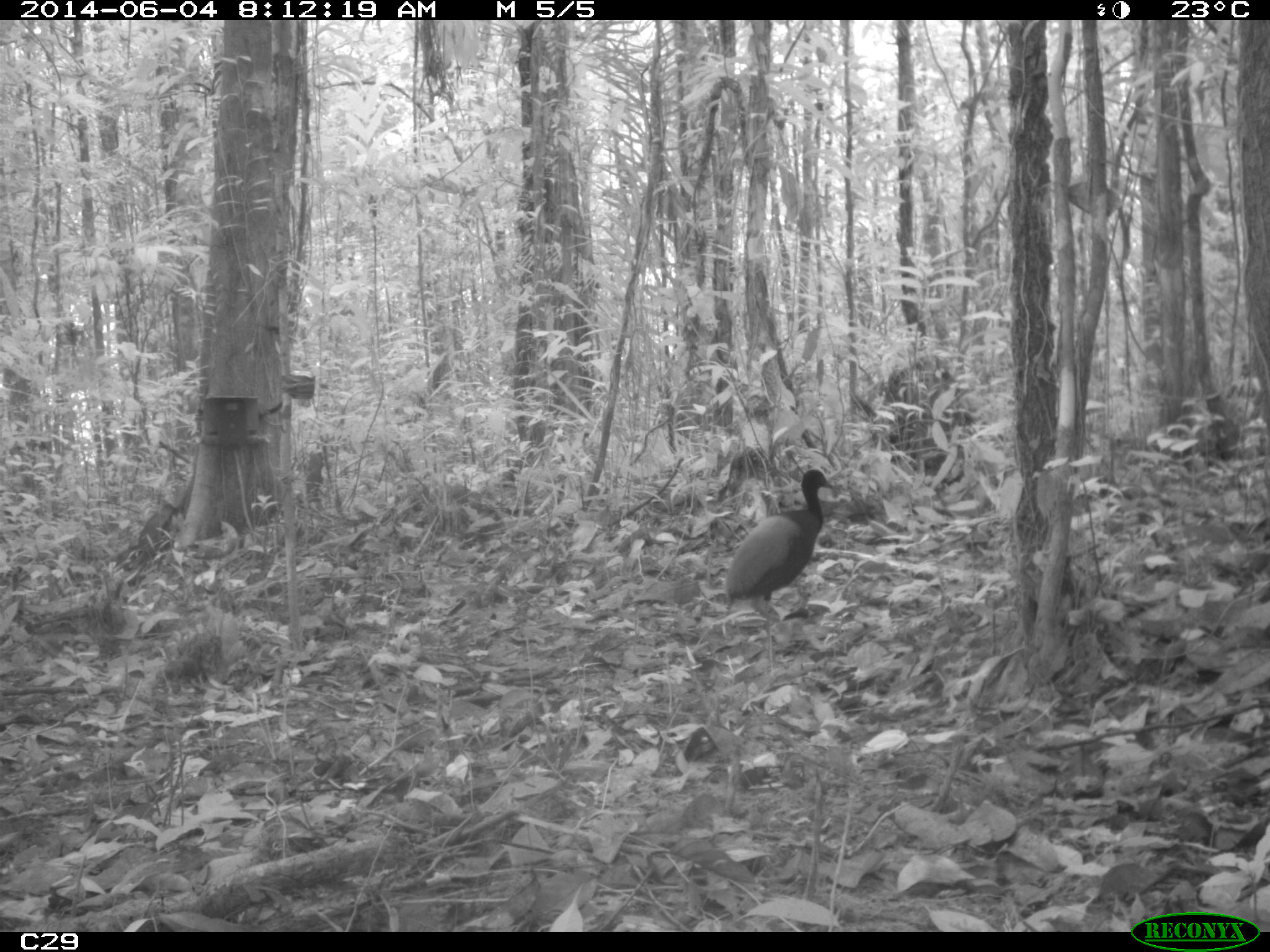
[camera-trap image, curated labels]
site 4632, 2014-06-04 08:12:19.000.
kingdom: Animalia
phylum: Chordata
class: Aves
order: Gruiformes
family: Psophiidae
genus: Psophia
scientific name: Psophia crepitans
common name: gray-winged trumpeter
Psophia crepitans (gray-winged trumpeter), count 2, age adult.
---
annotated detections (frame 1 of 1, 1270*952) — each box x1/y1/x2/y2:
psophia crepitans: 723/468/834/628